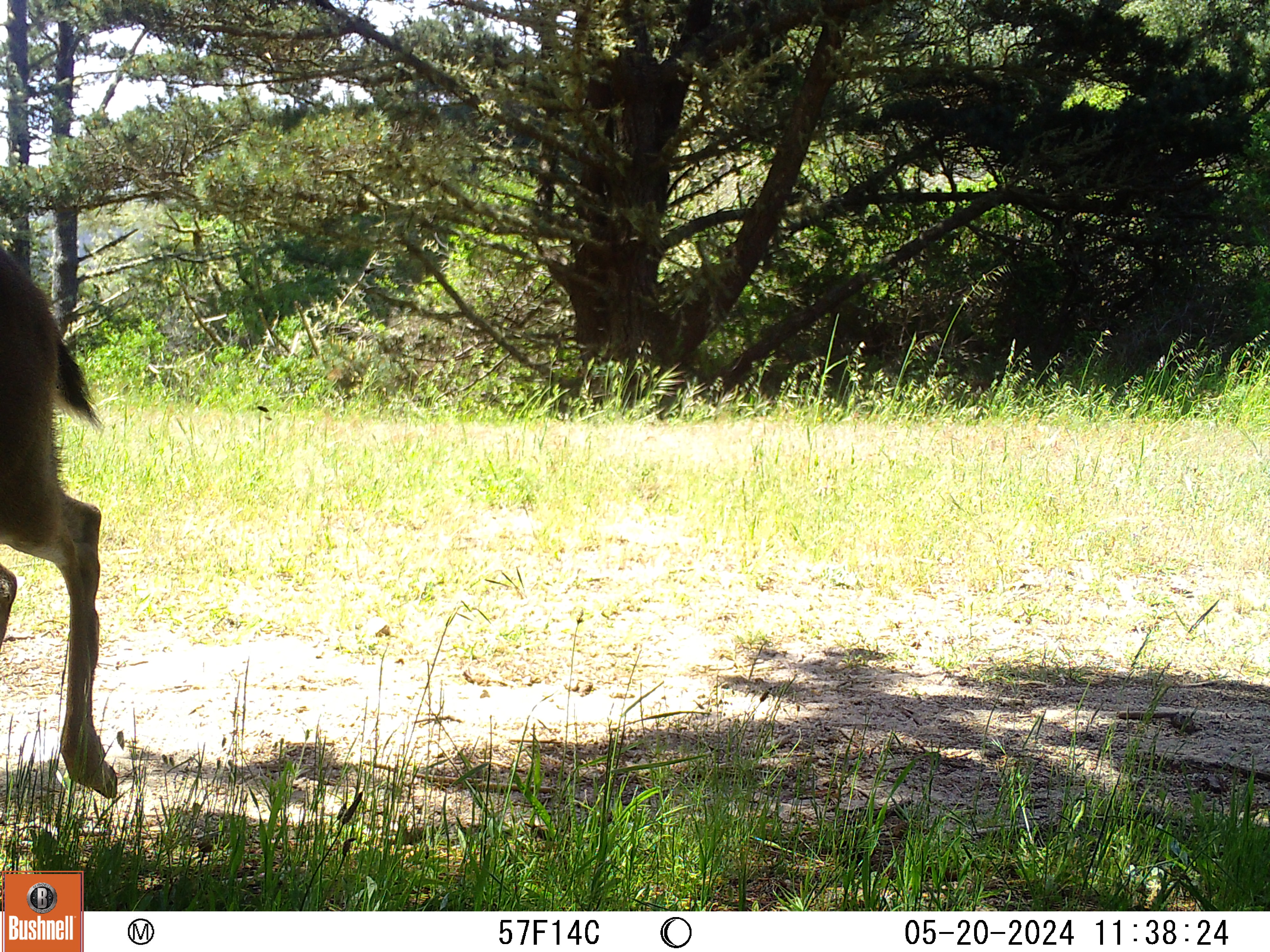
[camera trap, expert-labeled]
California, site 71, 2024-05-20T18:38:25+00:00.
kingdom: Animalia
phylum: Chordata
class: Mammalia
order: Artiodactyla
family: Cervidae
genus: Odocoileus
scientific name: Odocoileus hemionus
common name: mule deer